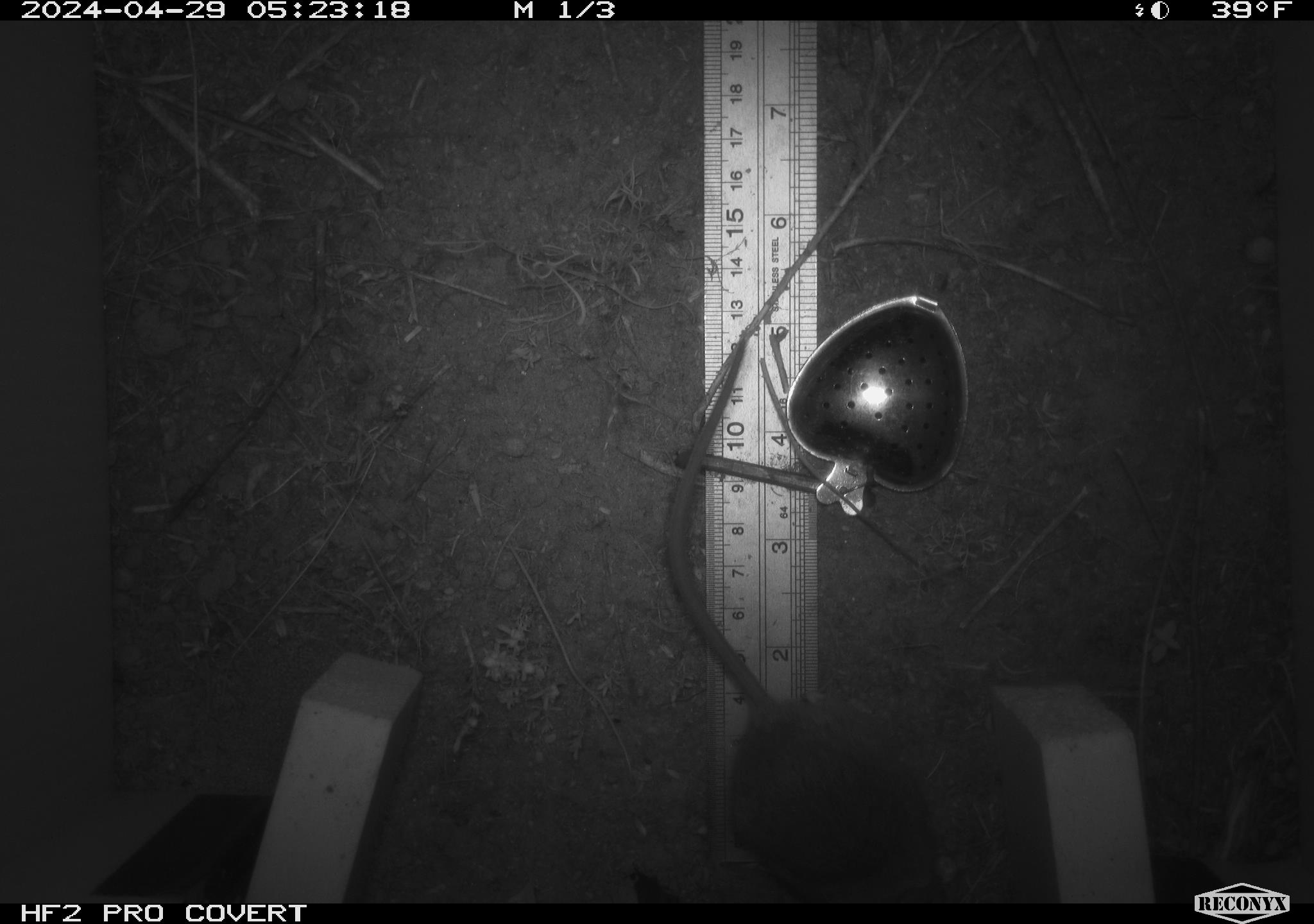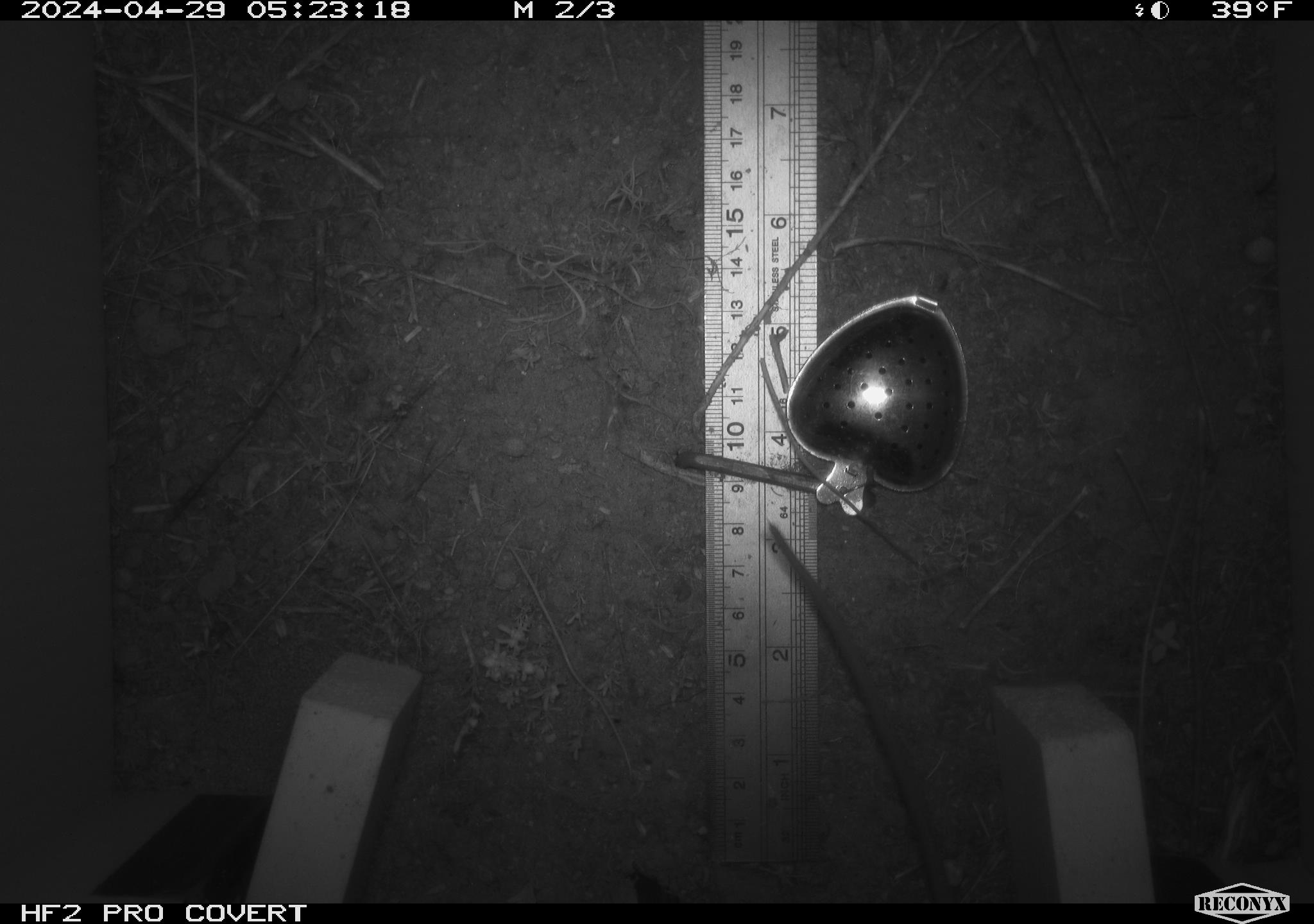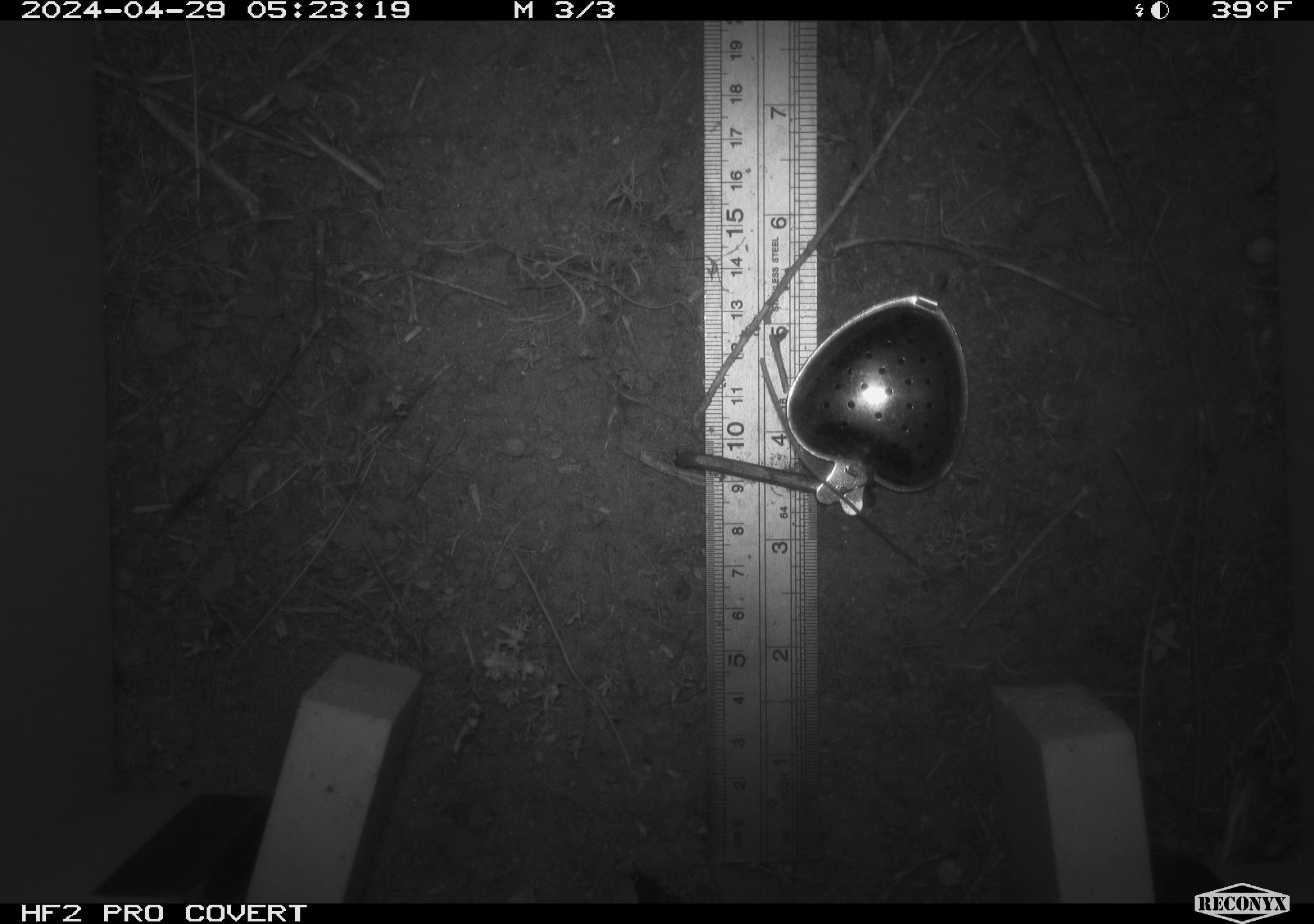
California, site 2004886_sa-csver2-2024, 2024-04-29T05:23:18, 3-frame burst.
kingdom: Animalia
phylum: Chordata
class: Mammalia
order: Rodentia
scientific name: Rodentia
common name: rodent